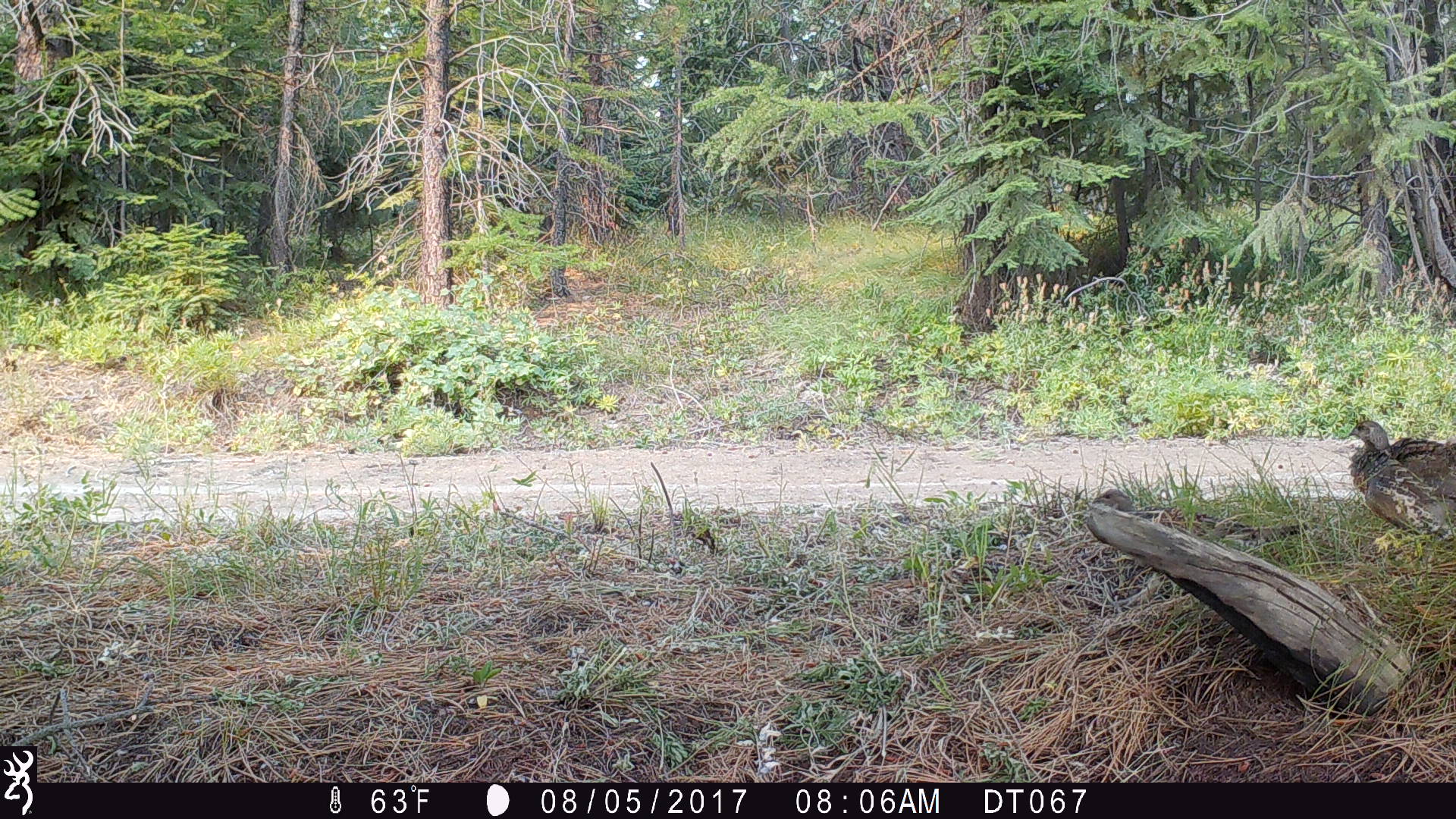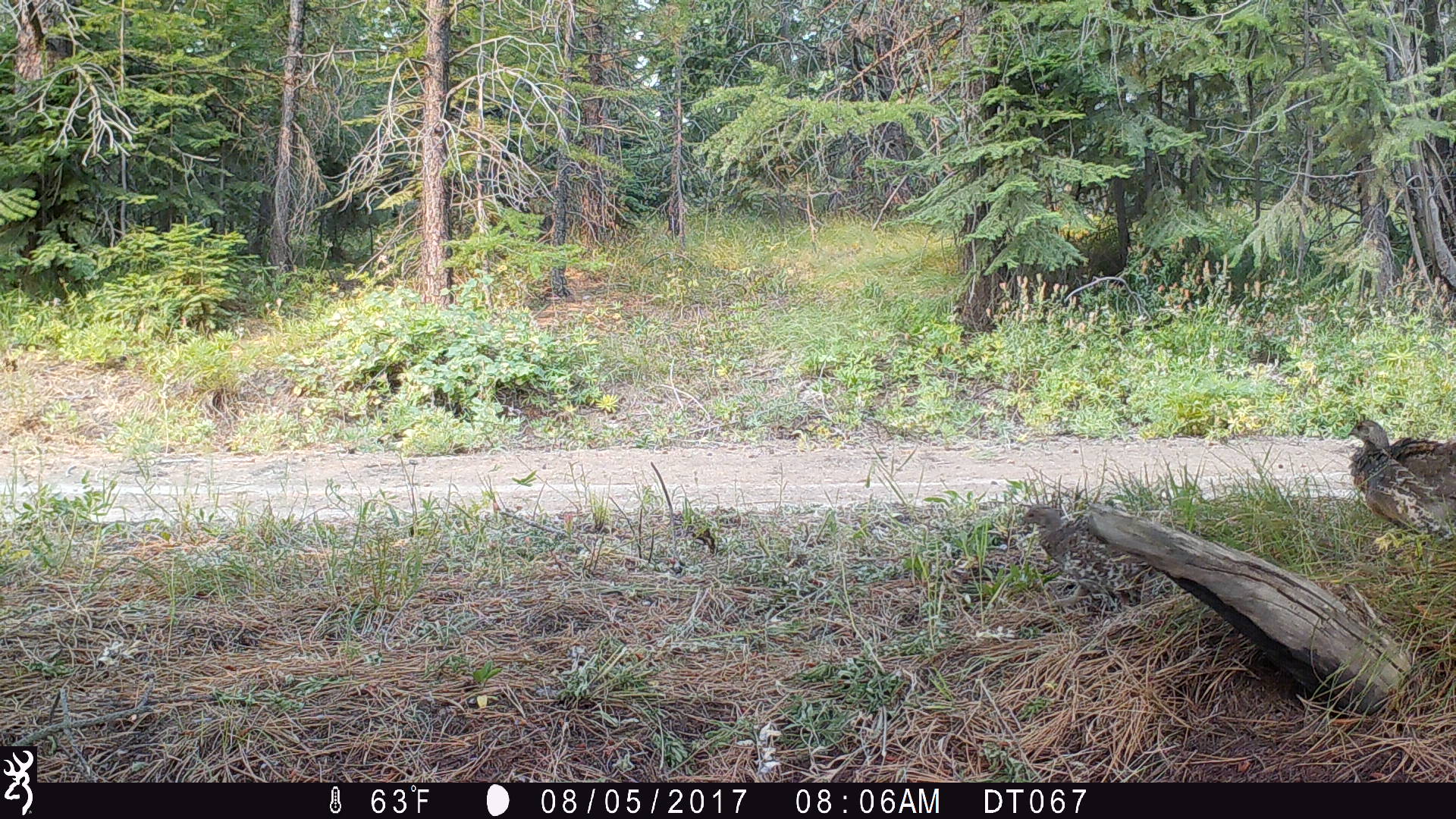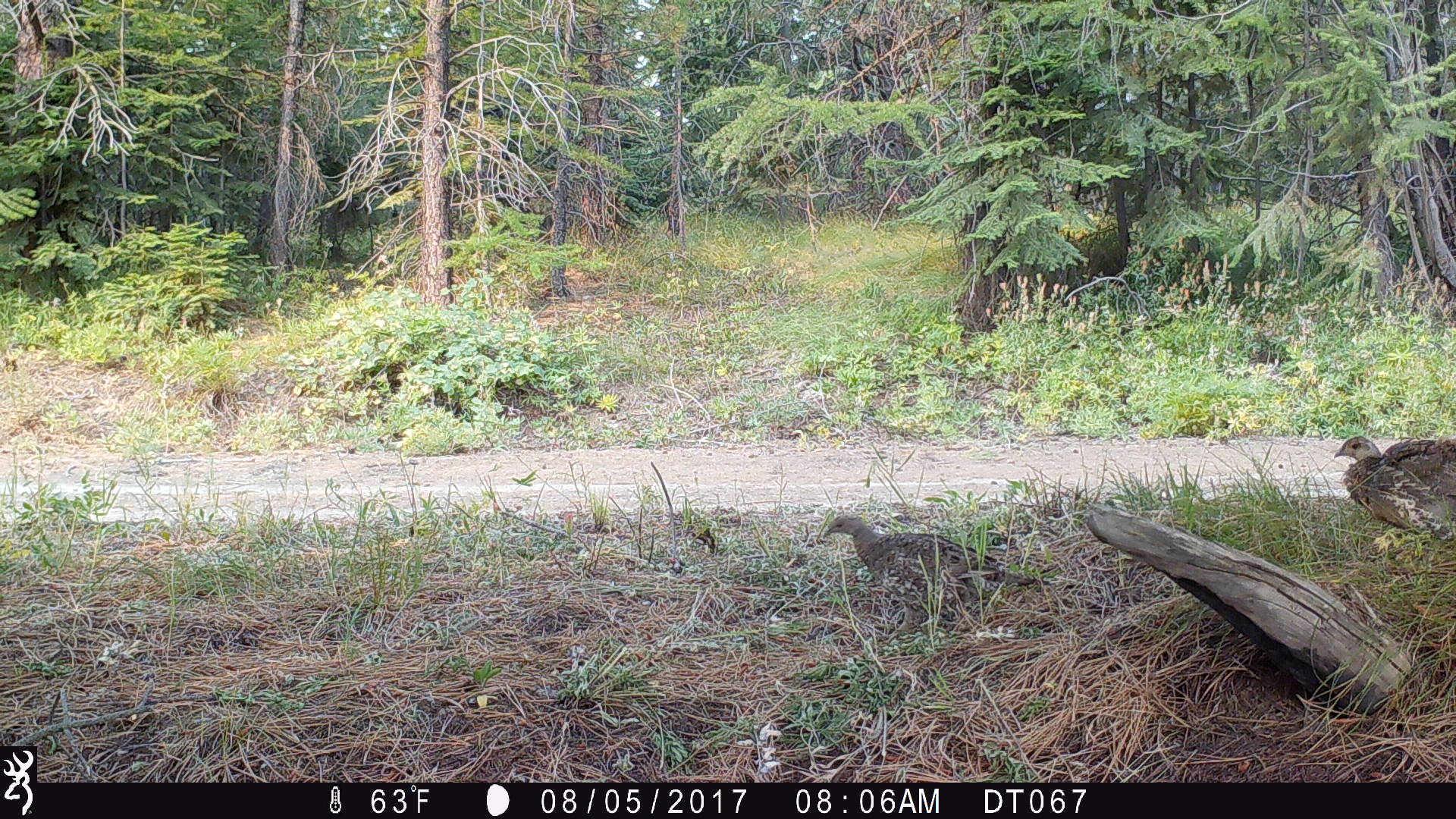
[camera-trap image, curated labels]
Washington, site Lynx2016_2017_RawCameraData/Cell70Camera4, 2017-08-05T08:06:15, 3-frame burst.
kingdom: Animalia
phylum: Chordata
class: Aves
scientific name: Aves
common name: birds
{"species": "Aves (birds)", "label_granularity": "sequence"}